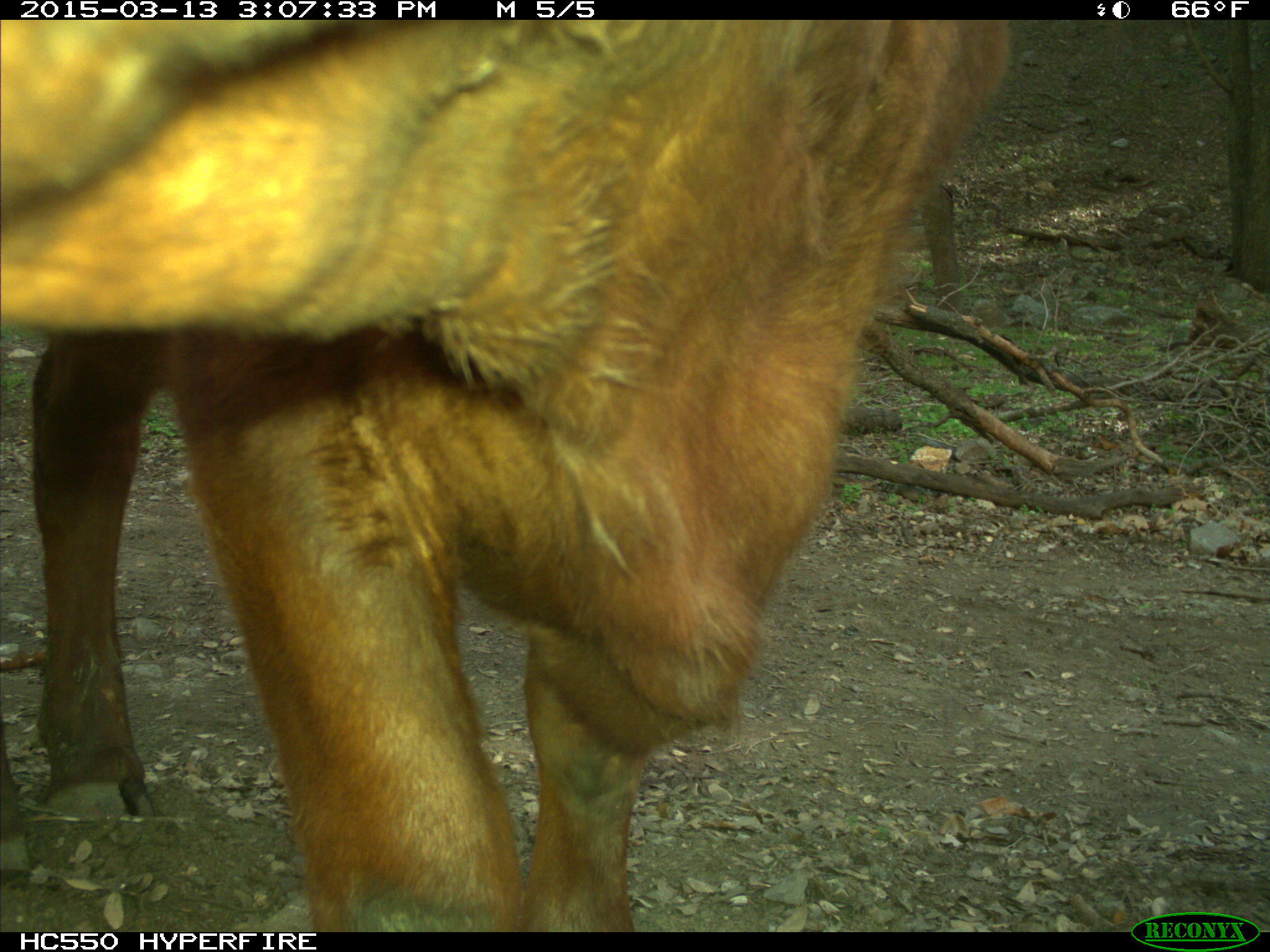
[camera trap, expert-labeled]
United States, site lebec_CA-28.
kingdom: Animalia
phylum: Chordata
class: Mammalia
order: Artiodactyla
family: Bovidae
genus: Bos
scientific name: Bos taurus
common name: domestic cow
Bos taurus (domestic cow).